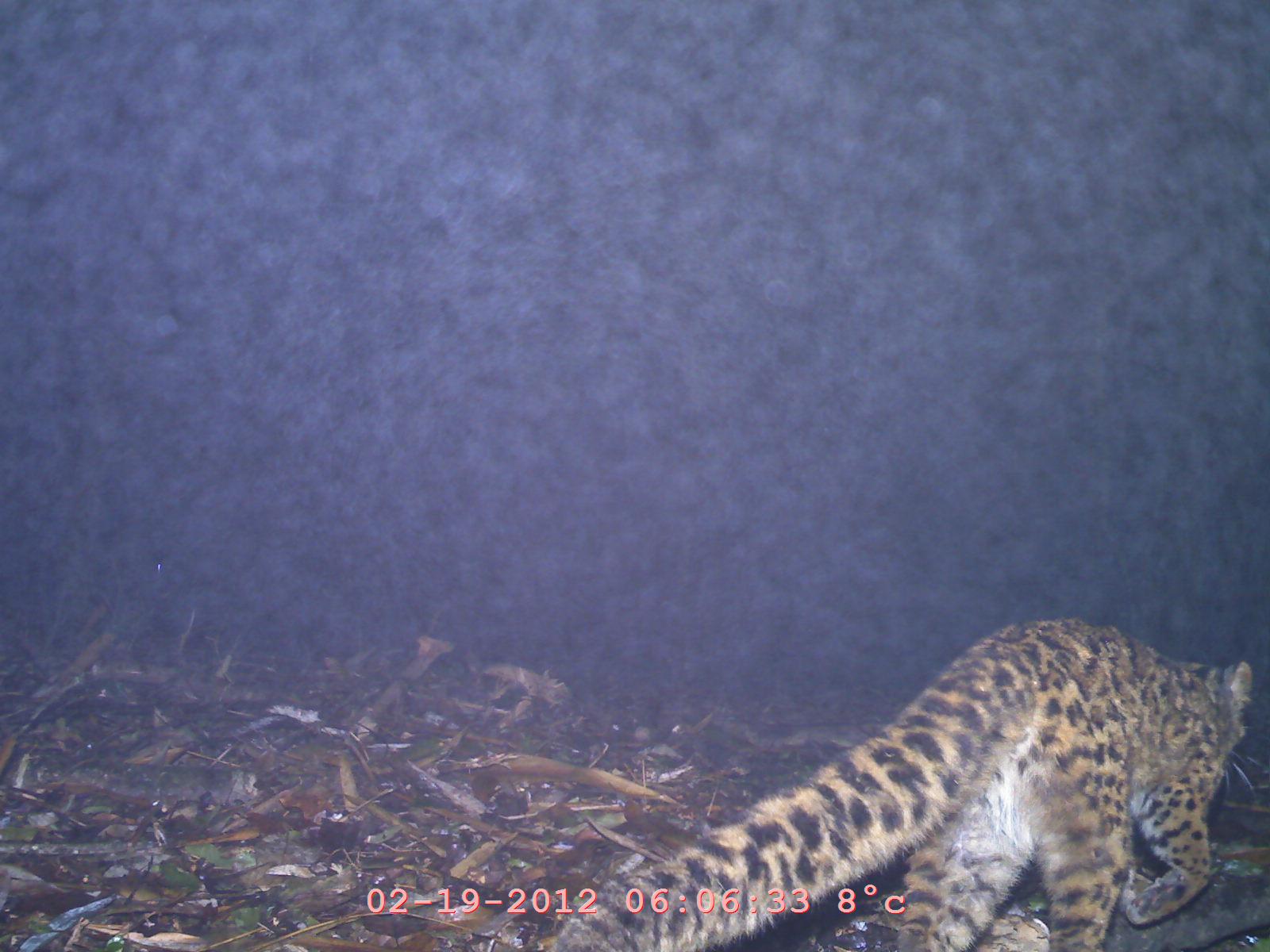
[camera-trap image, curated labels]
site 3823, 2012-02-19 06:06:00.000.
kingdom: Animalia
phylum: Chordata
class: Mammalia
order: Carnivora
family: Felidae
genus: Pardofelis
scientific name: Pardofelis marmorata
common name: marbled cat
Pardofelis marmorata (marbled cat), count 1.